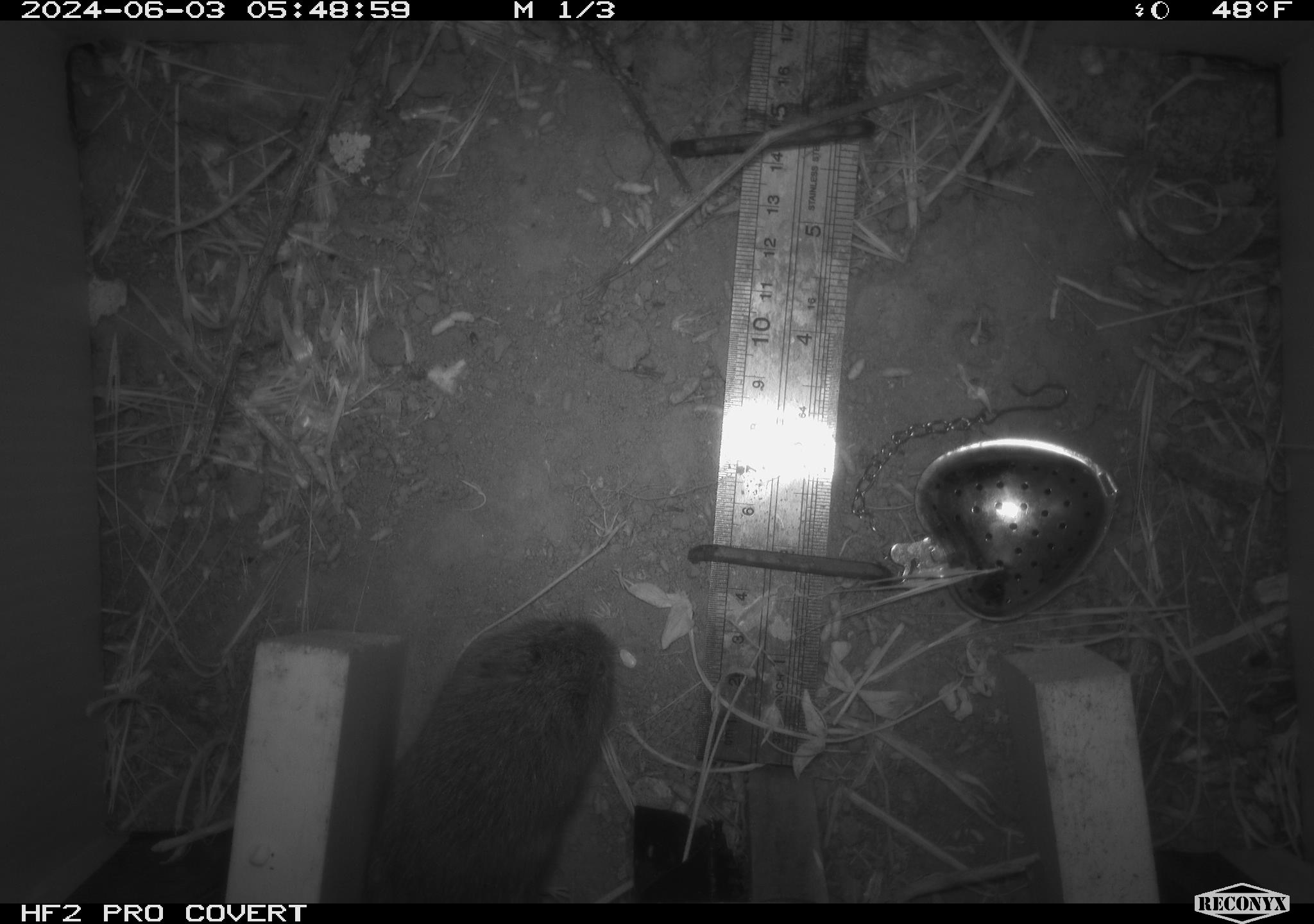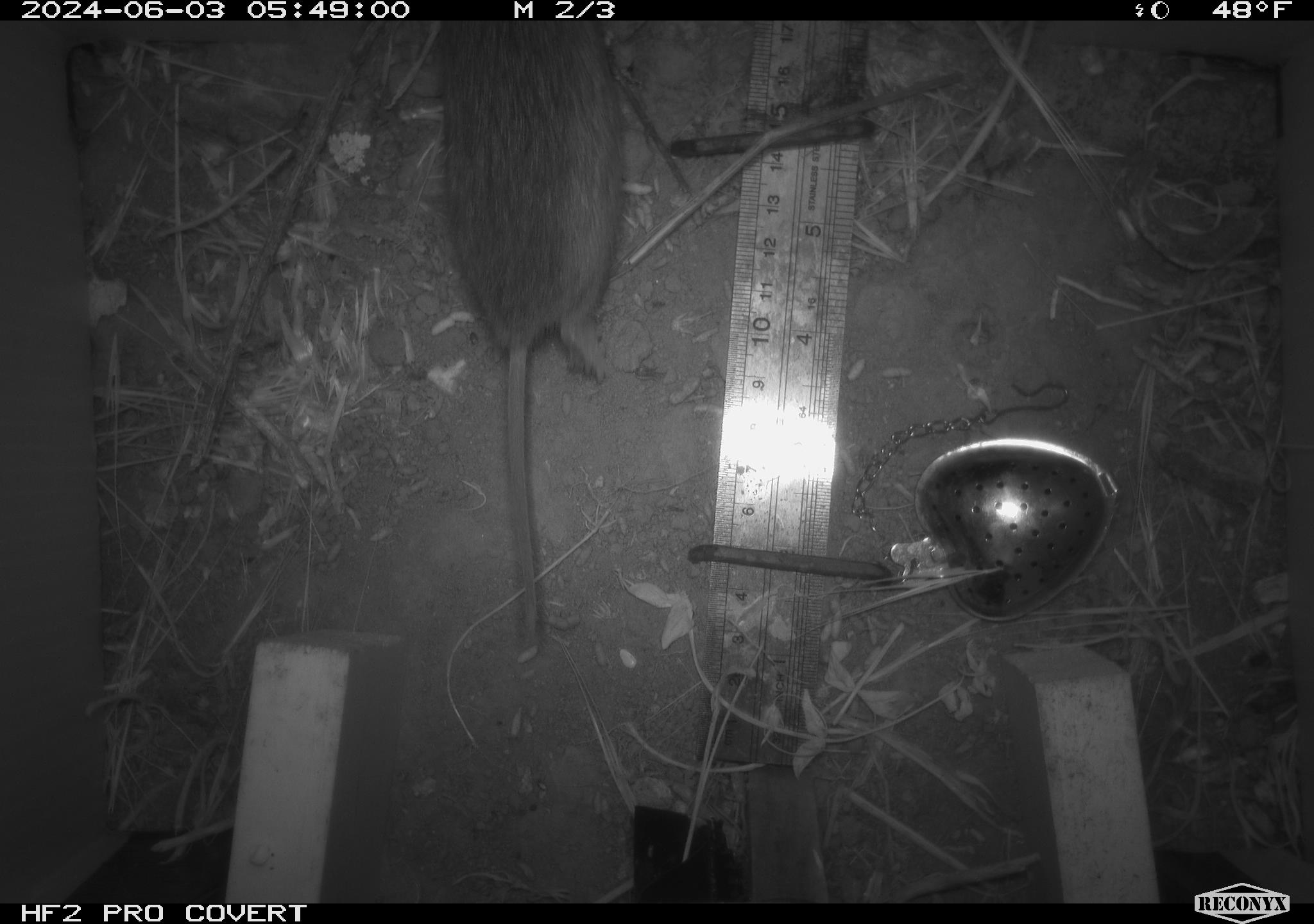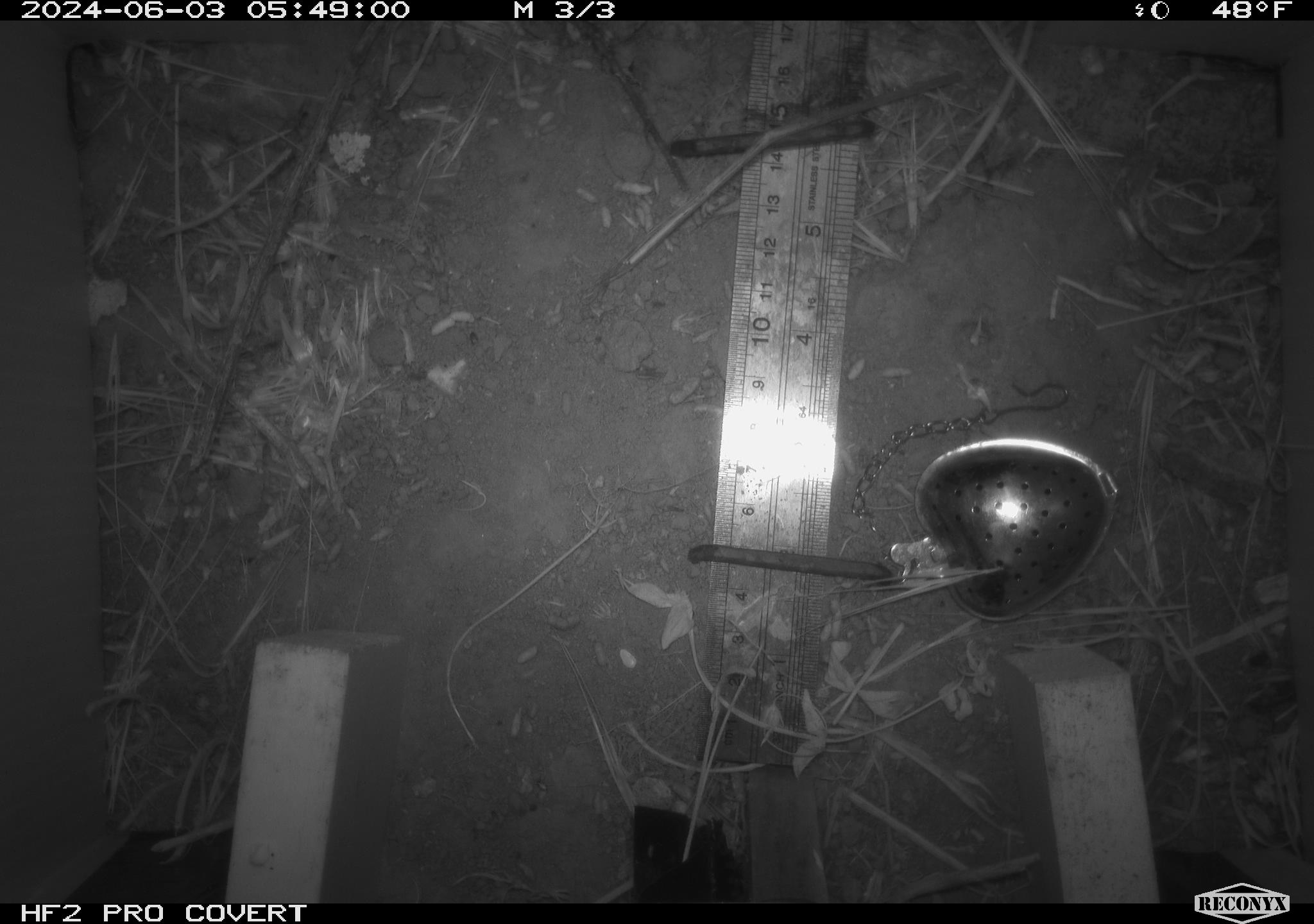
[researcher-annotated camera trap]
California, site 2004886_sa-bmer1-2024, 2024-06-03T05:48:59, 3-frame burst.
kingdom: Animalia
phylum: Chordata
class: Mammalia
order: Rodentia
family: Cricetidae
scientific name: Arvicolinae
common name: voles, lemmings, and muskrats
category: arvicolinae subfamily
Arvicolinae subfamily (voles, lemmings, and muskrats) (Arvicolinae).